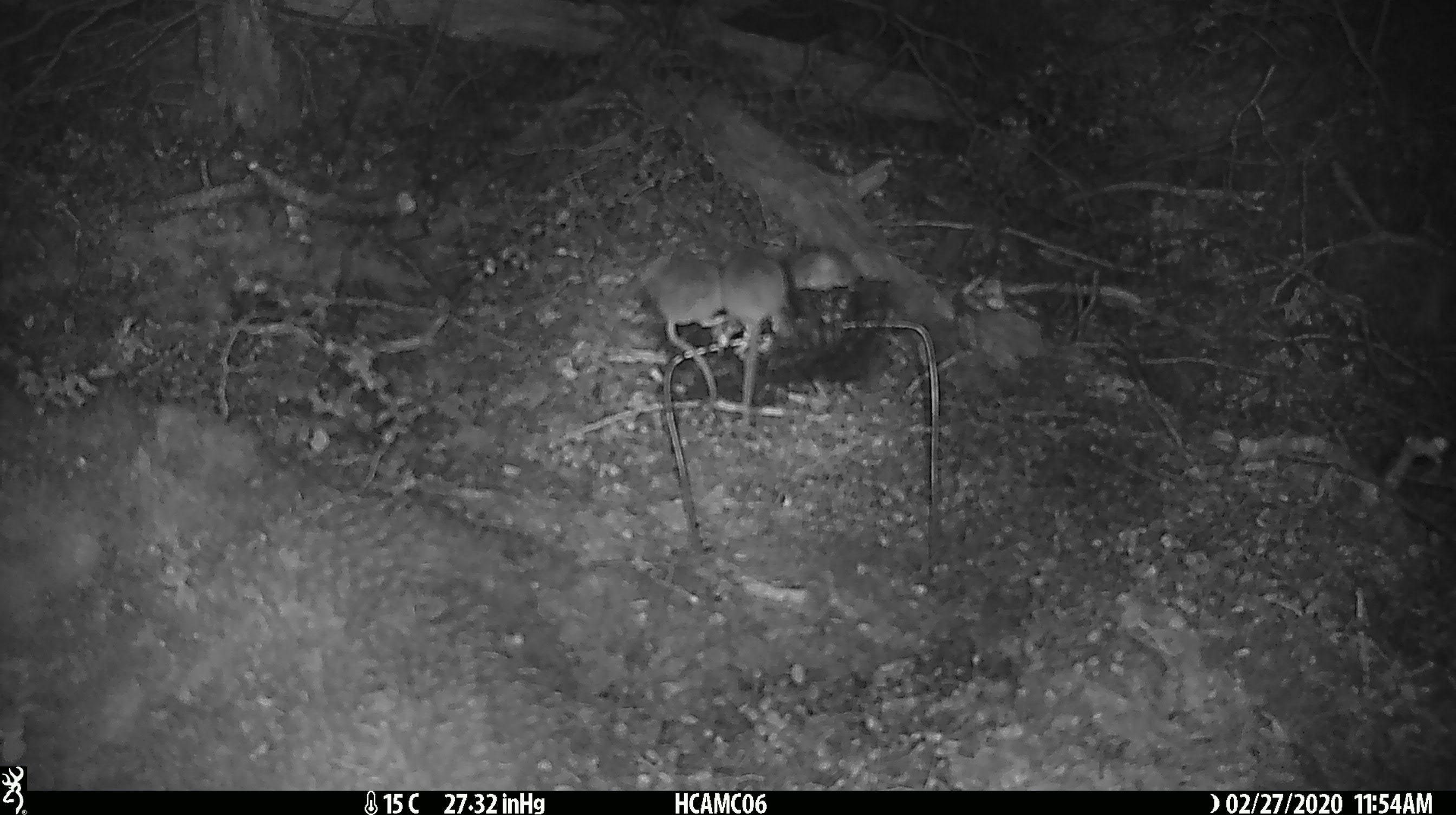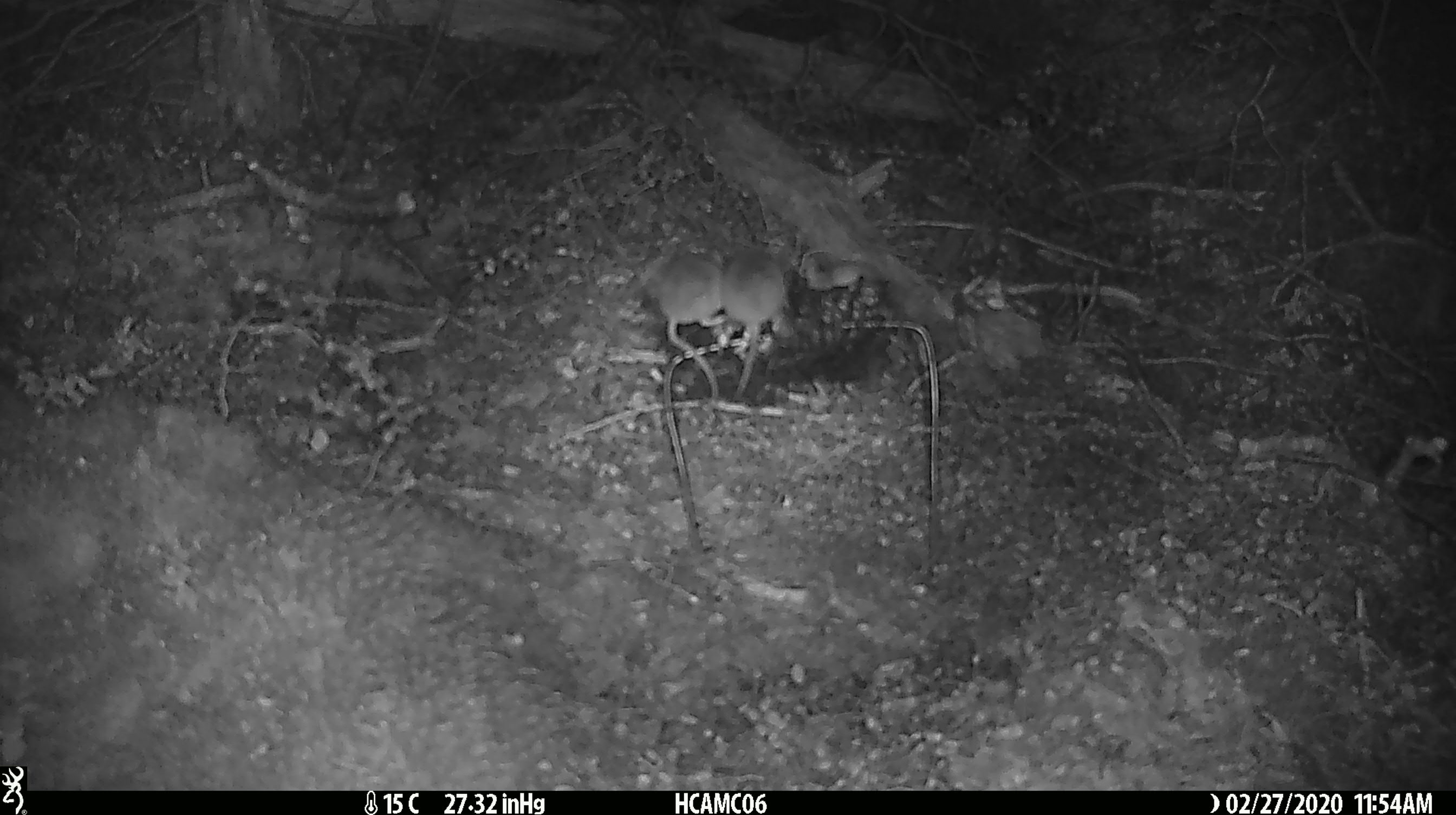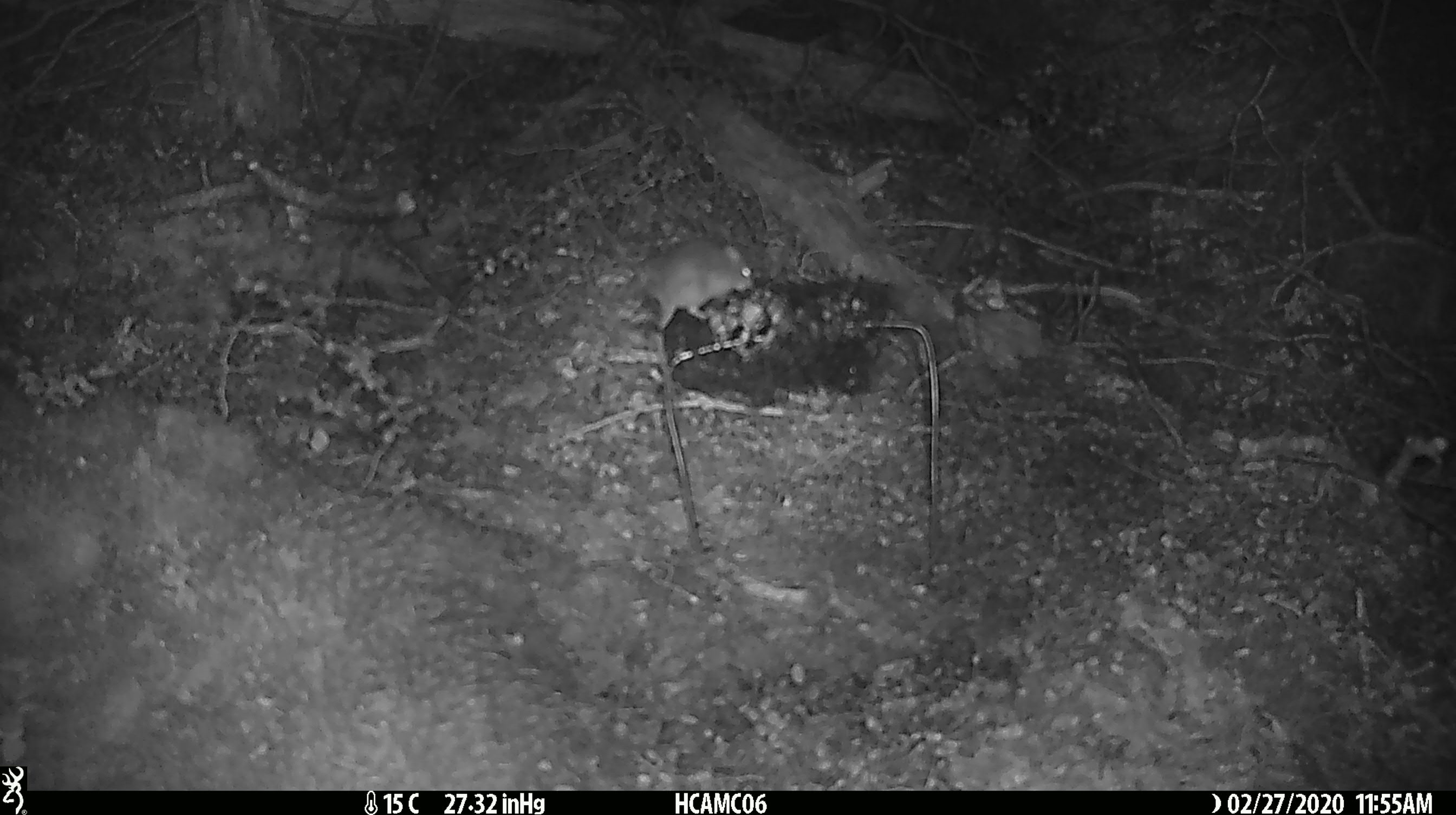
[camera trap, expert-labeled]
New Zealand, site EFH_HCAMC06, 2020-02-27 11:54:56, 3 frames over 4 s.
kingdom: Animalia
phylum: Chordata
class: Mammalia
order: Rodentia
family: Muridae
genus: Mus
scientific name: Mus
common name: mouse